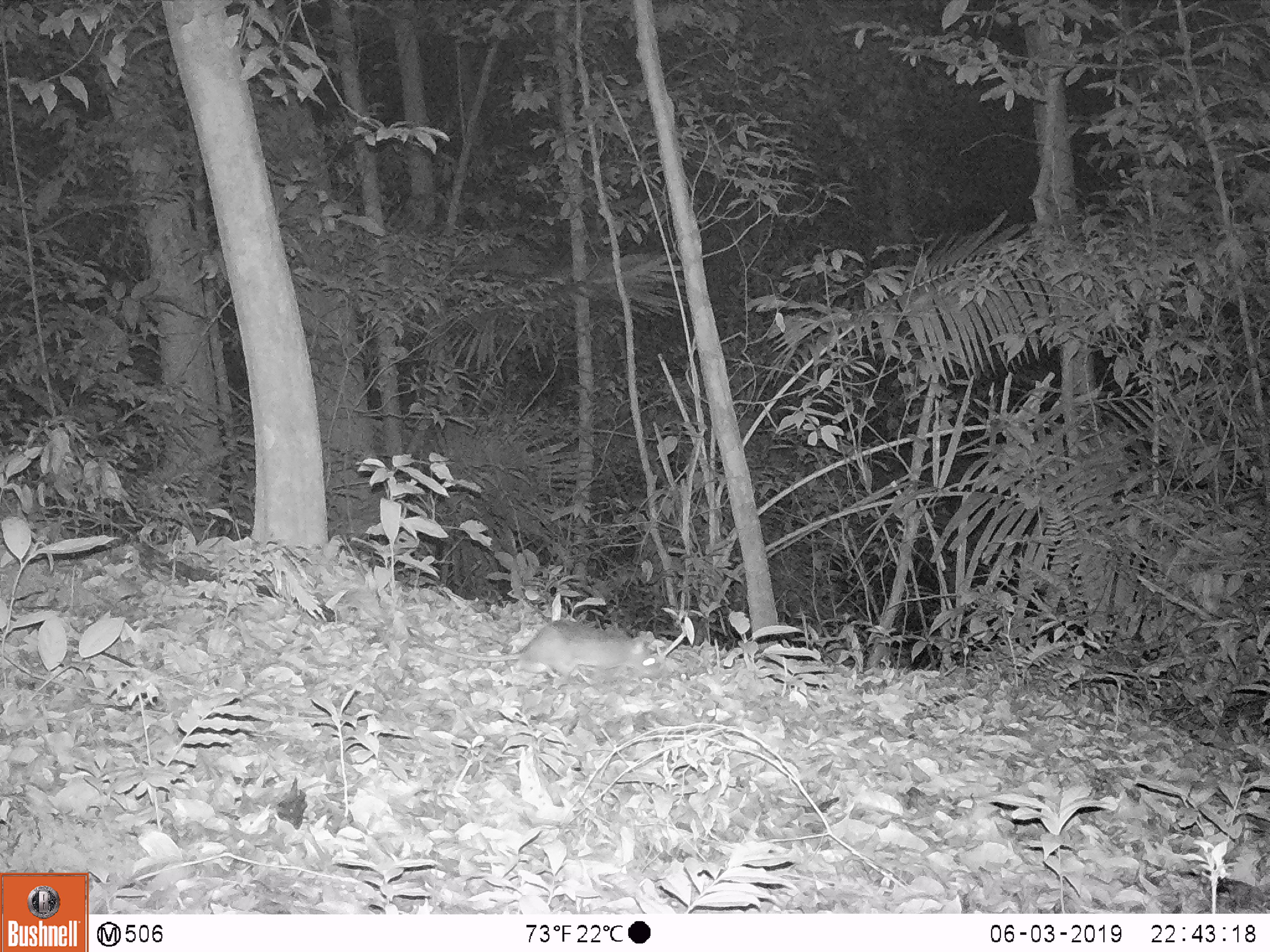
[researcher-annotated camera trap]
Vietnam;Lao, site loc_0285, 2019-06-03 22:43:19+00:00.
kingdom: Animalia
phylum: Chordata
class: Mammalia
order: Rodentia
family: Muridae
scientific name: Muridae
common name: old-world mice and rats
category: unidentified murid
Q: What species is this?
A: Unidentified murid (old-world mice and rats) (Muridae).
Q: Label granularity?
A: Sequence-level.